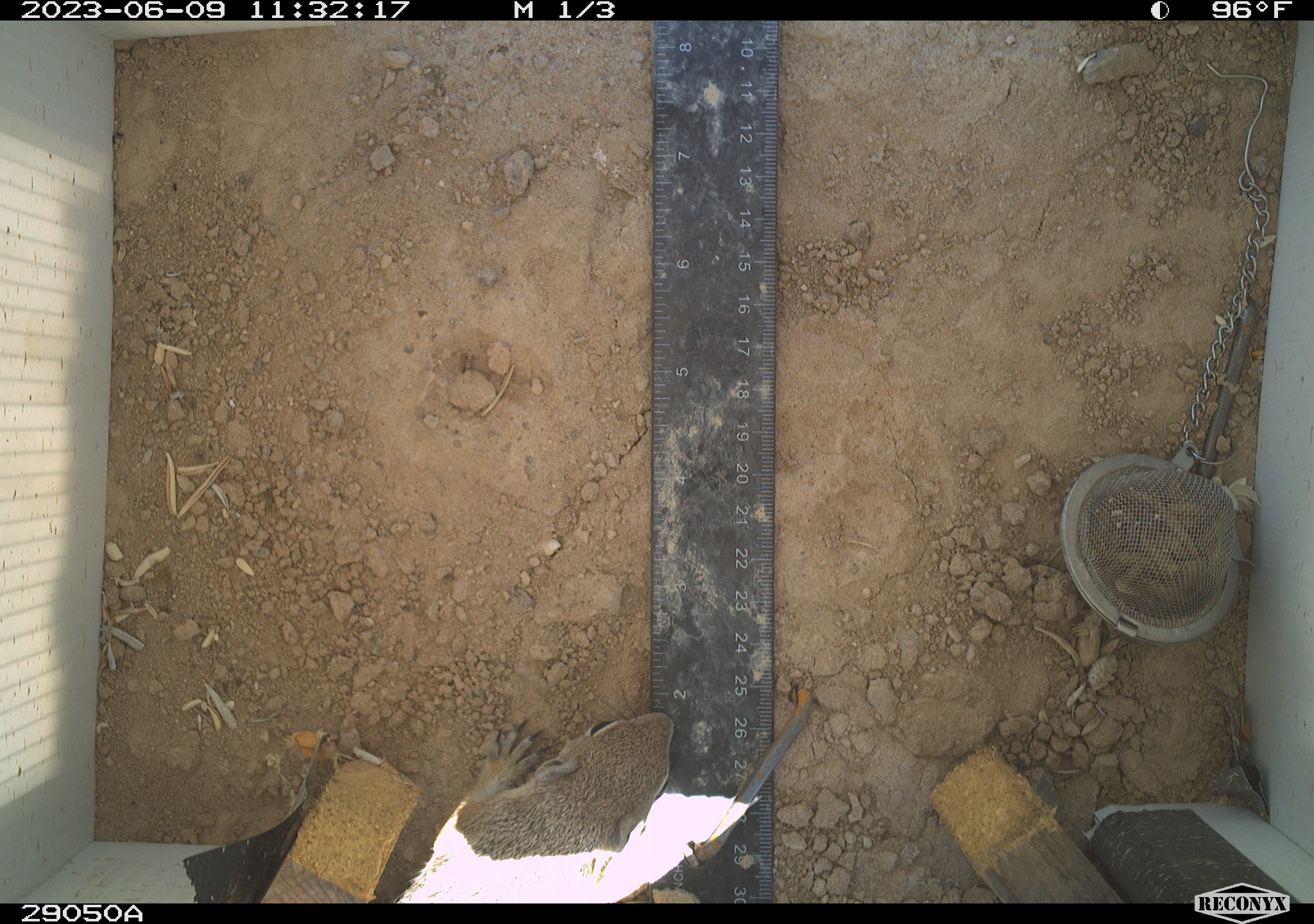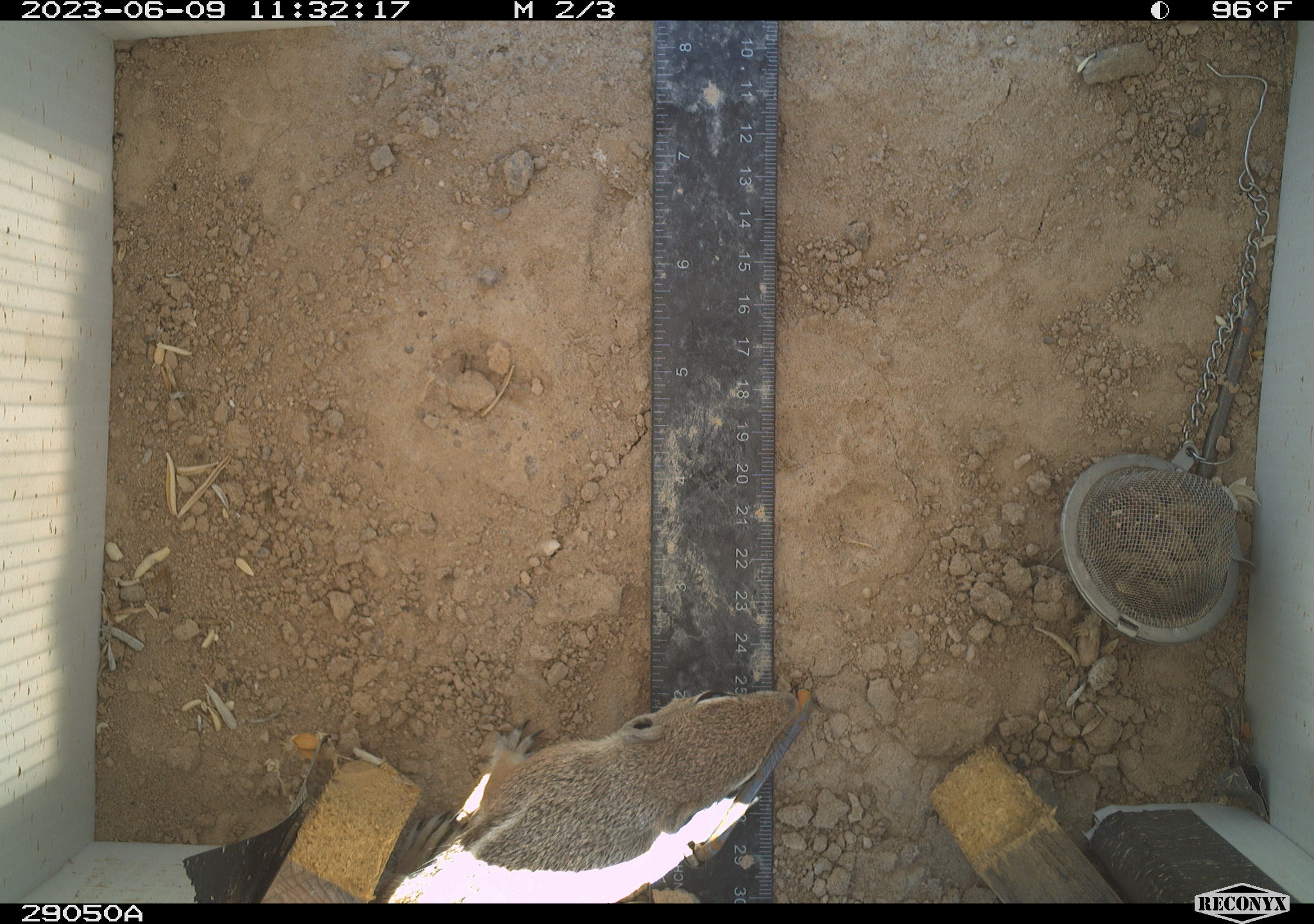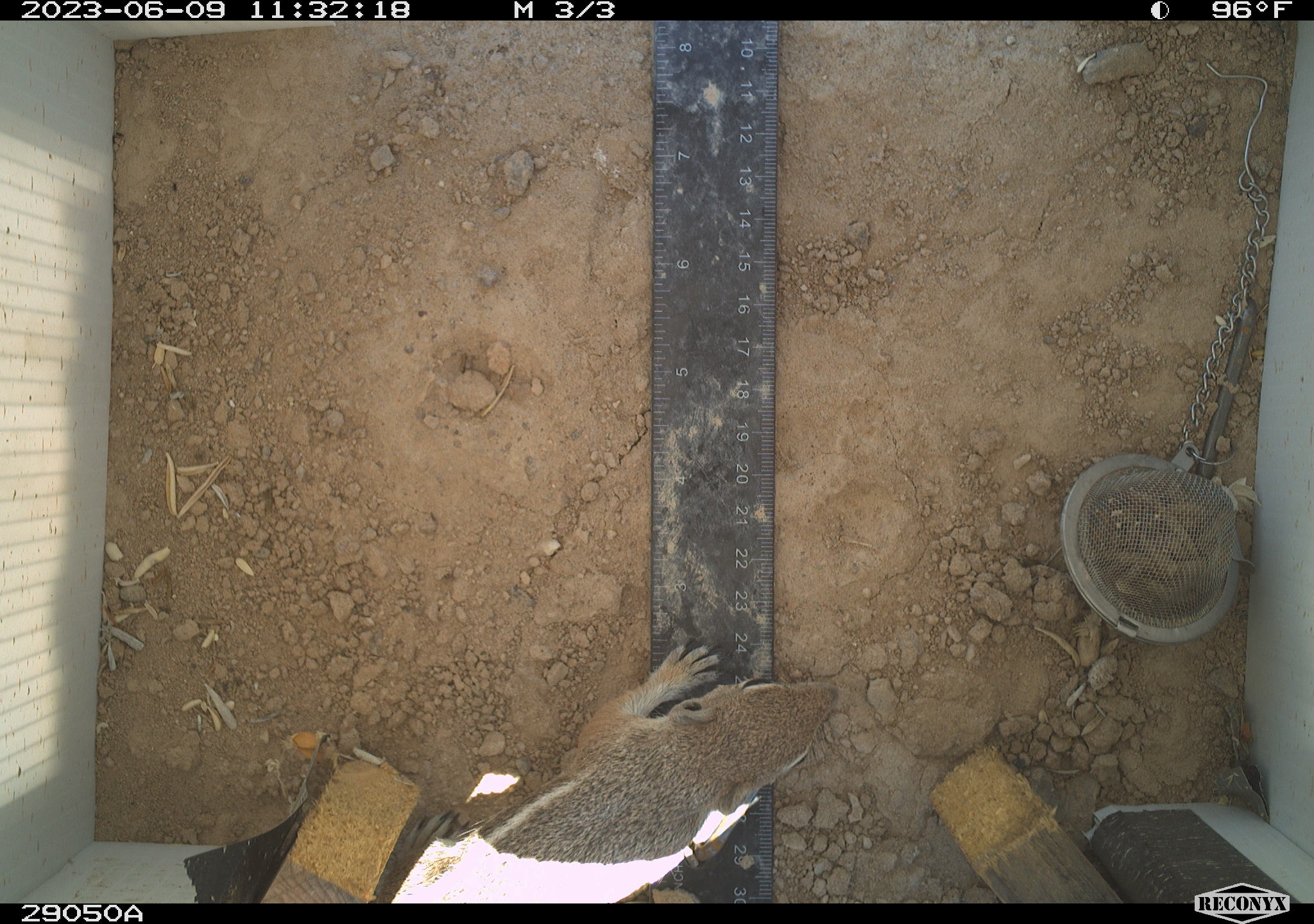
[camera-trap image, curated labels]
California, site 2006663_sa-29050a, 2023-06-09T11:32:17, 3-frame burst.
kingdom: Animalia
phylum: Chordata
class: Mammalia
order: Rodentia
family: Sciuridae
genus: Ammospermophilus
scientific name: Ammospermophilus leucurus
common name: white-tailed antelope squirrel